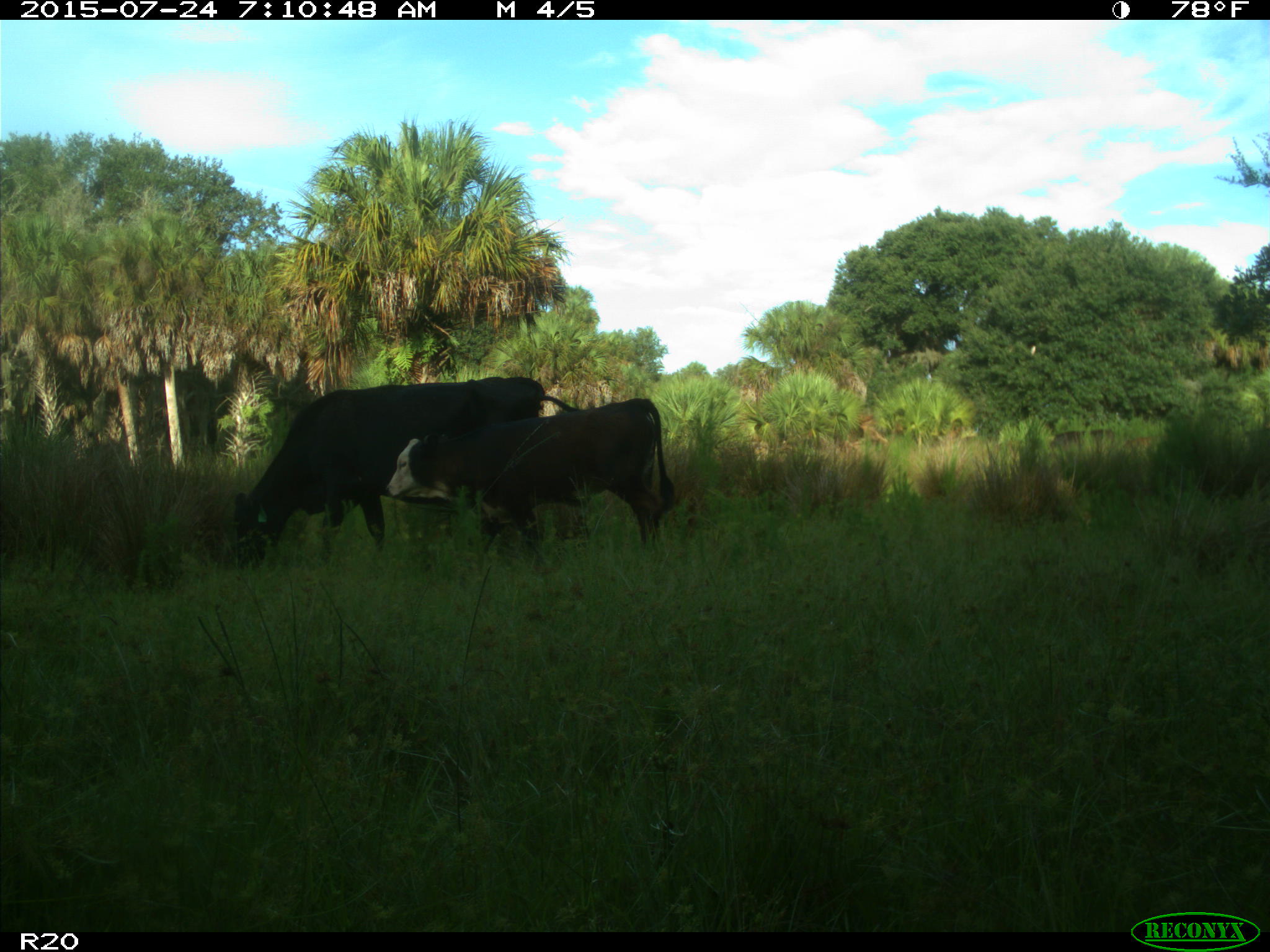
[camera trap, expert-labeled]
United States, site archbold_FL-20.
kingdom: Animalia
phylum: Chordata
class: Mammalia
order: Artiodactyla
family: Bovidae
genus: Bos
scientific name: Bos taurus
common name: domestic cow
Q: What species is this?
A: Bos taurus (domestic cow).